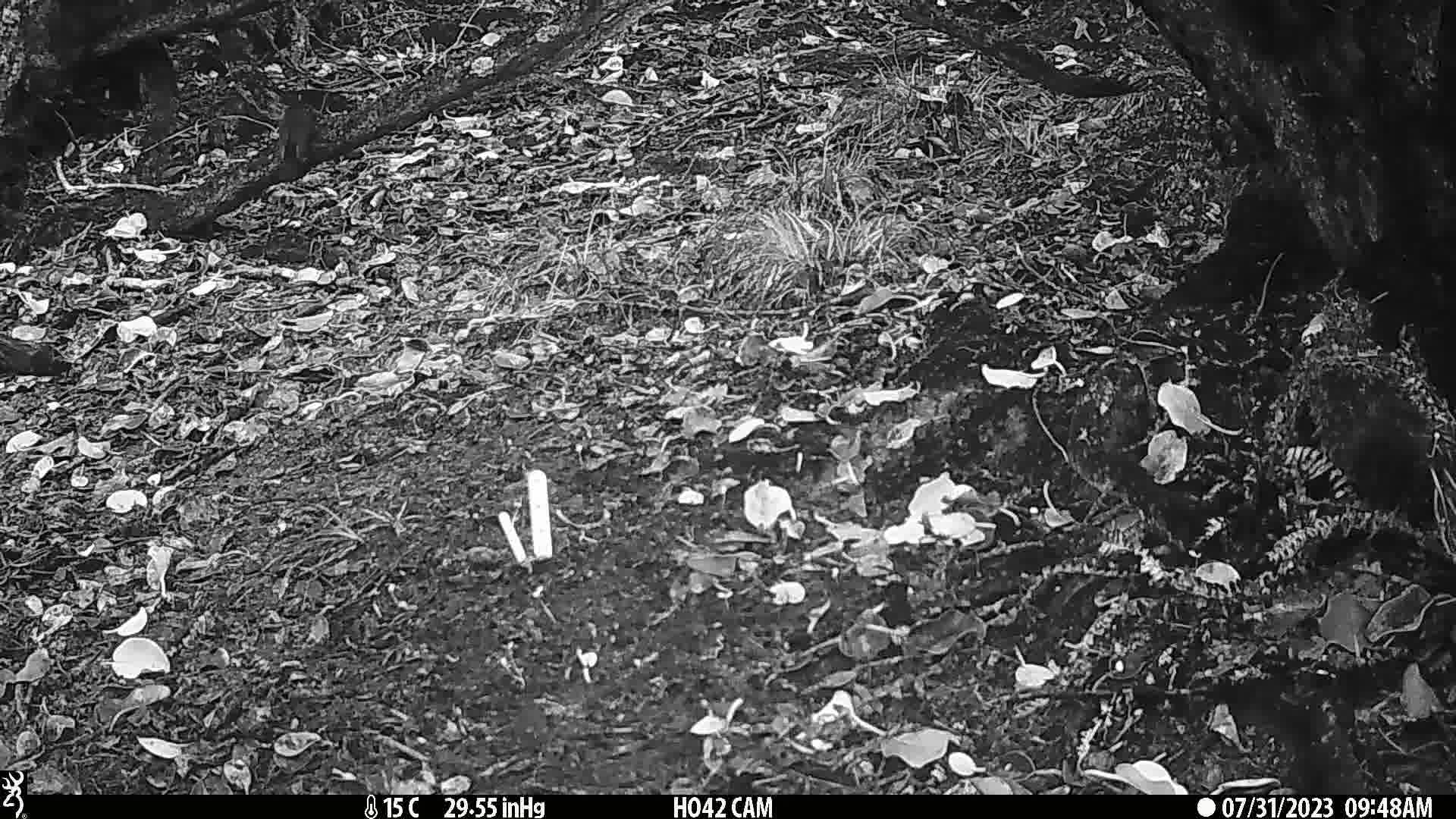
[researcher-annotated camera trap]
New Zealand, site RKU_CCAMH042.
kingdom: Animalia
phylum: Chordata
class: Aves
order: Passeriformes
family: Turdidae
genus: Turdus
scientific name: Turdus merula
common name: eurasian blackbird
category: blackbird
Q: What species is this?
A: Blackbird (eurasian blackbird) (Turdus merula).